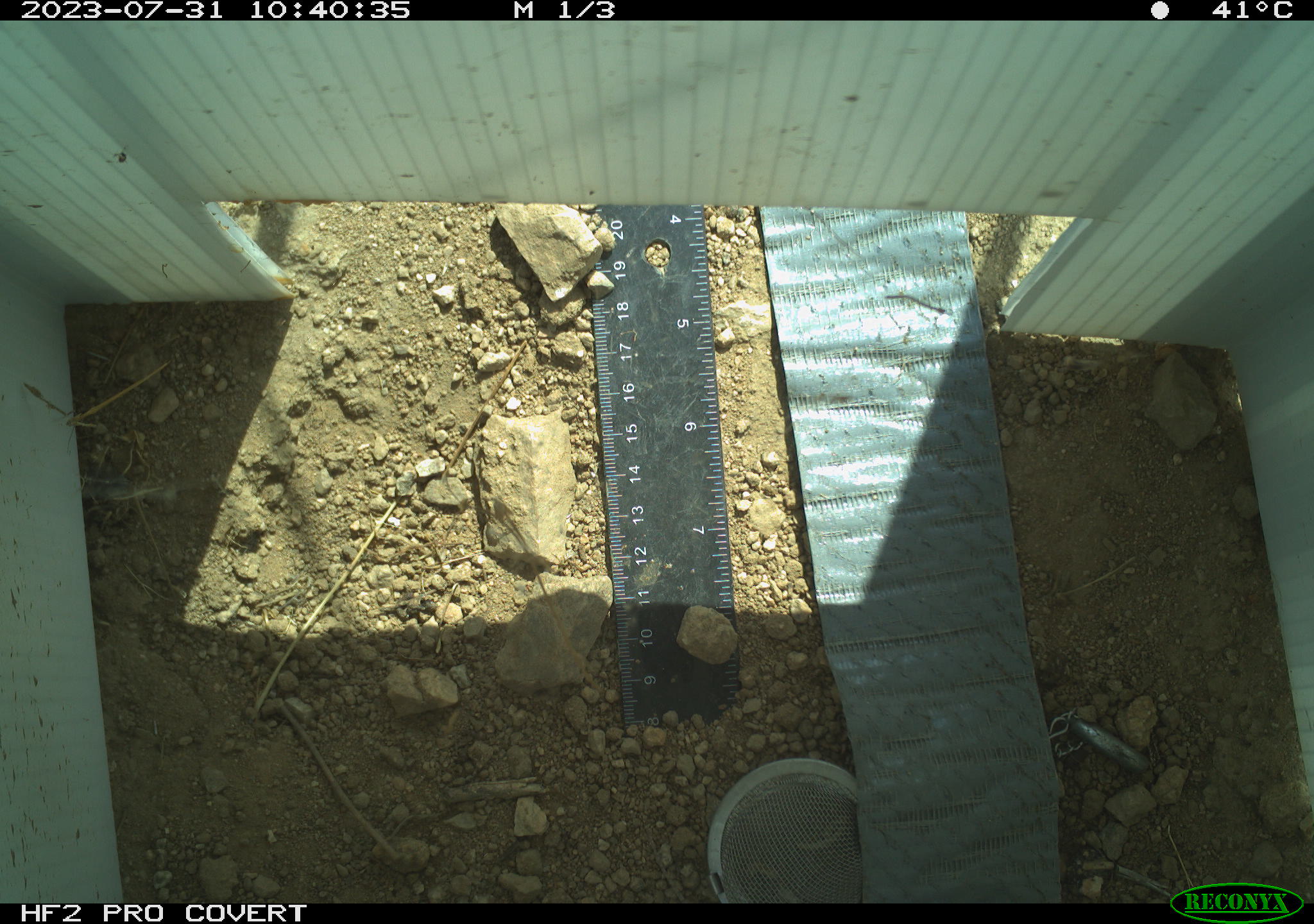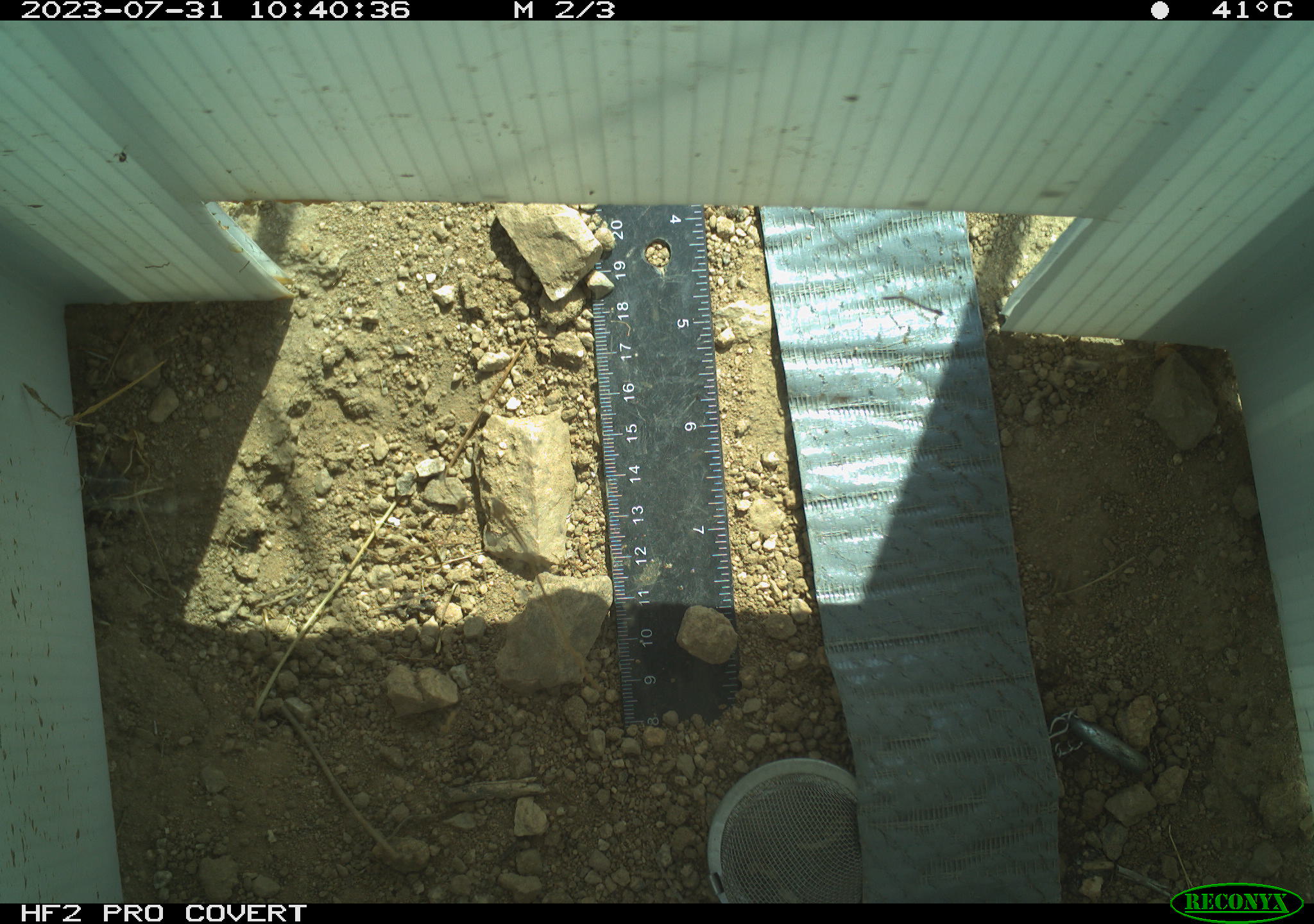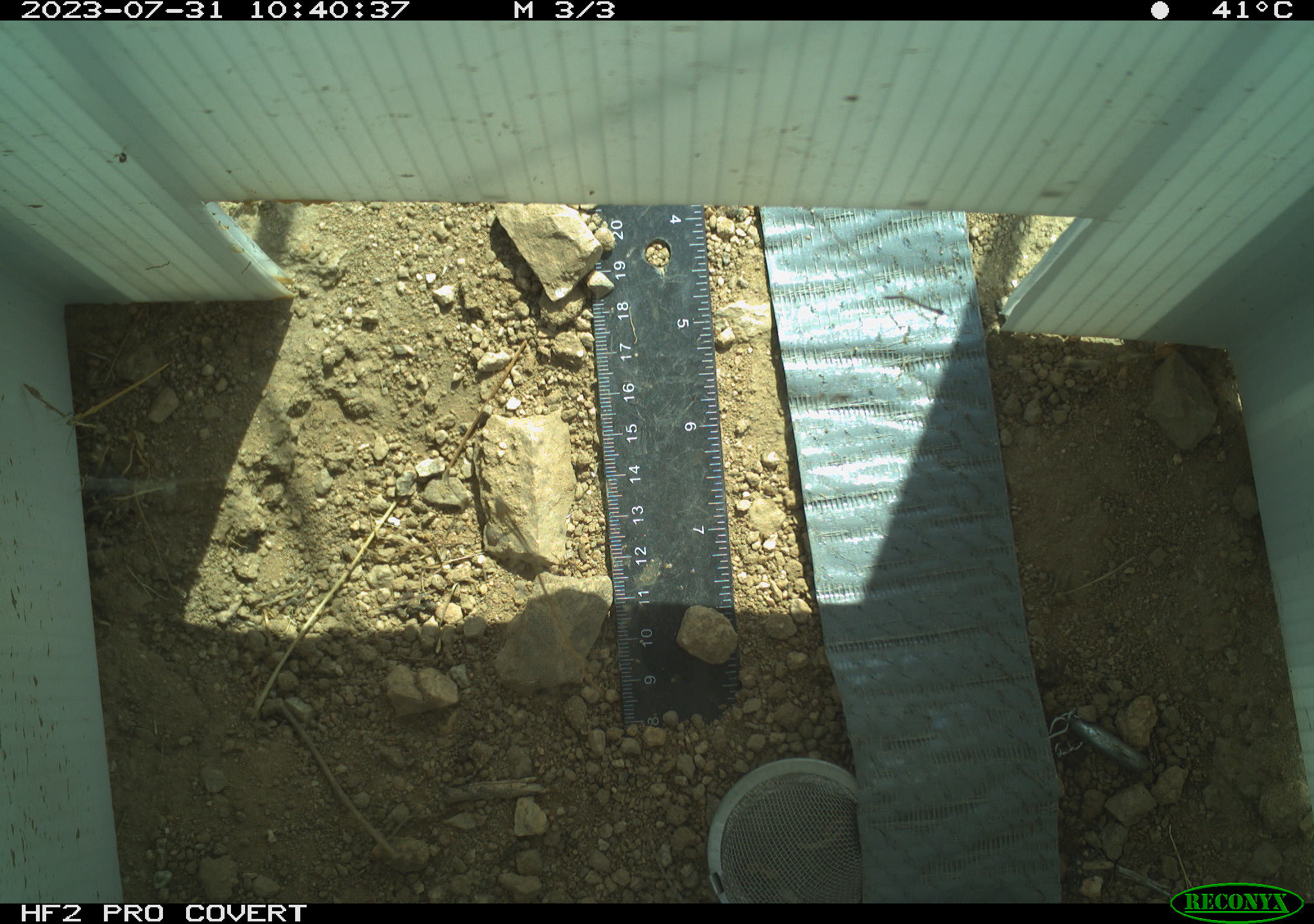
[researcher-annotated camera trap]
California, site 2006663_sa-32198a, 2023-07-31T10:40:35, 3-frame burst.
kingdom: Animalia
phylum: Chordata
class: Mammalia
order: Rodentia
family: Sciuridae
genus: Ammospermophilus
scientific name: Ammospermophilus leucurus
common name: white-tailed antelope squirrel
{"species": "white-tailed antelope squirrel (Ammospermophilus leucurus)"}